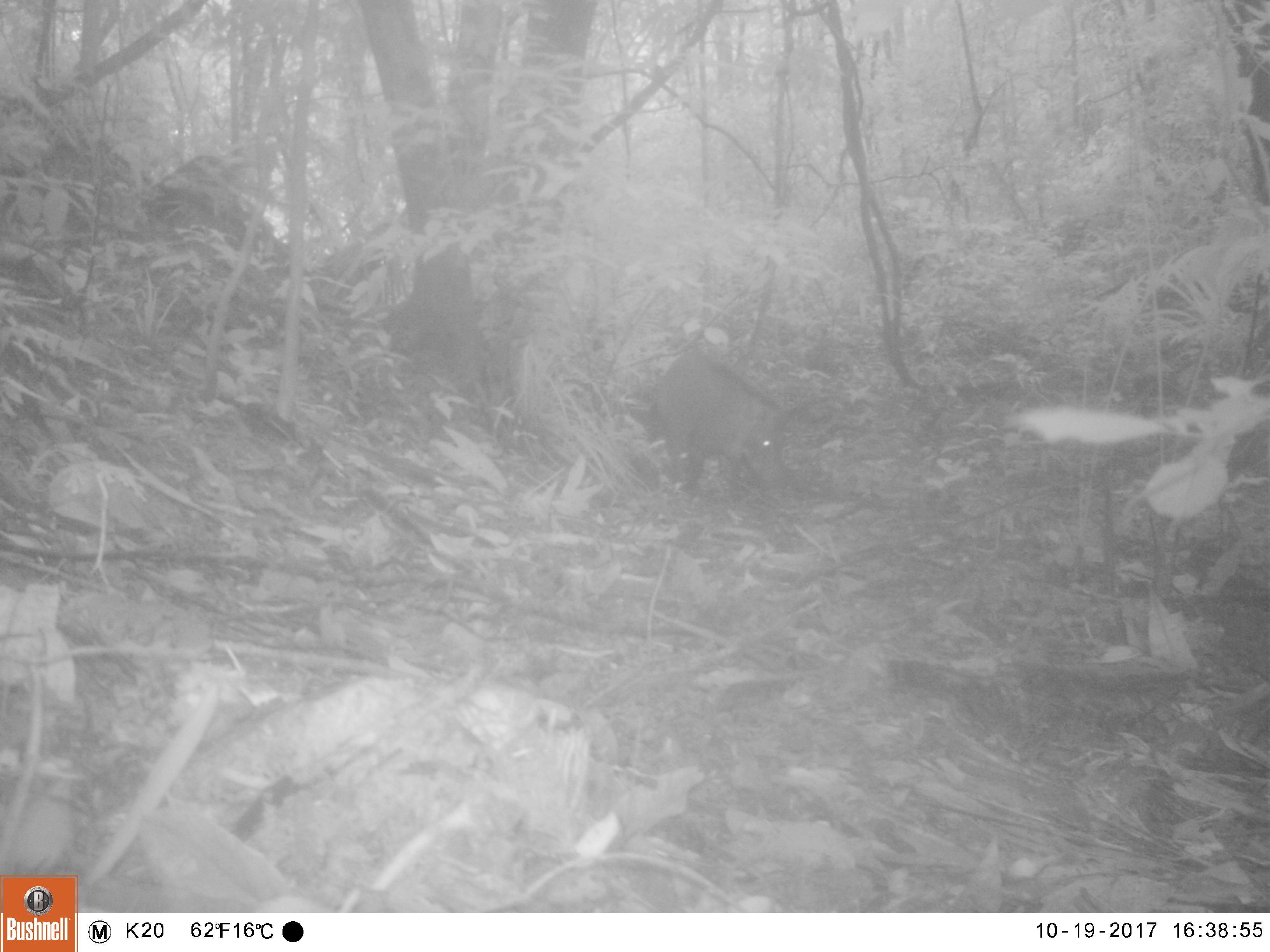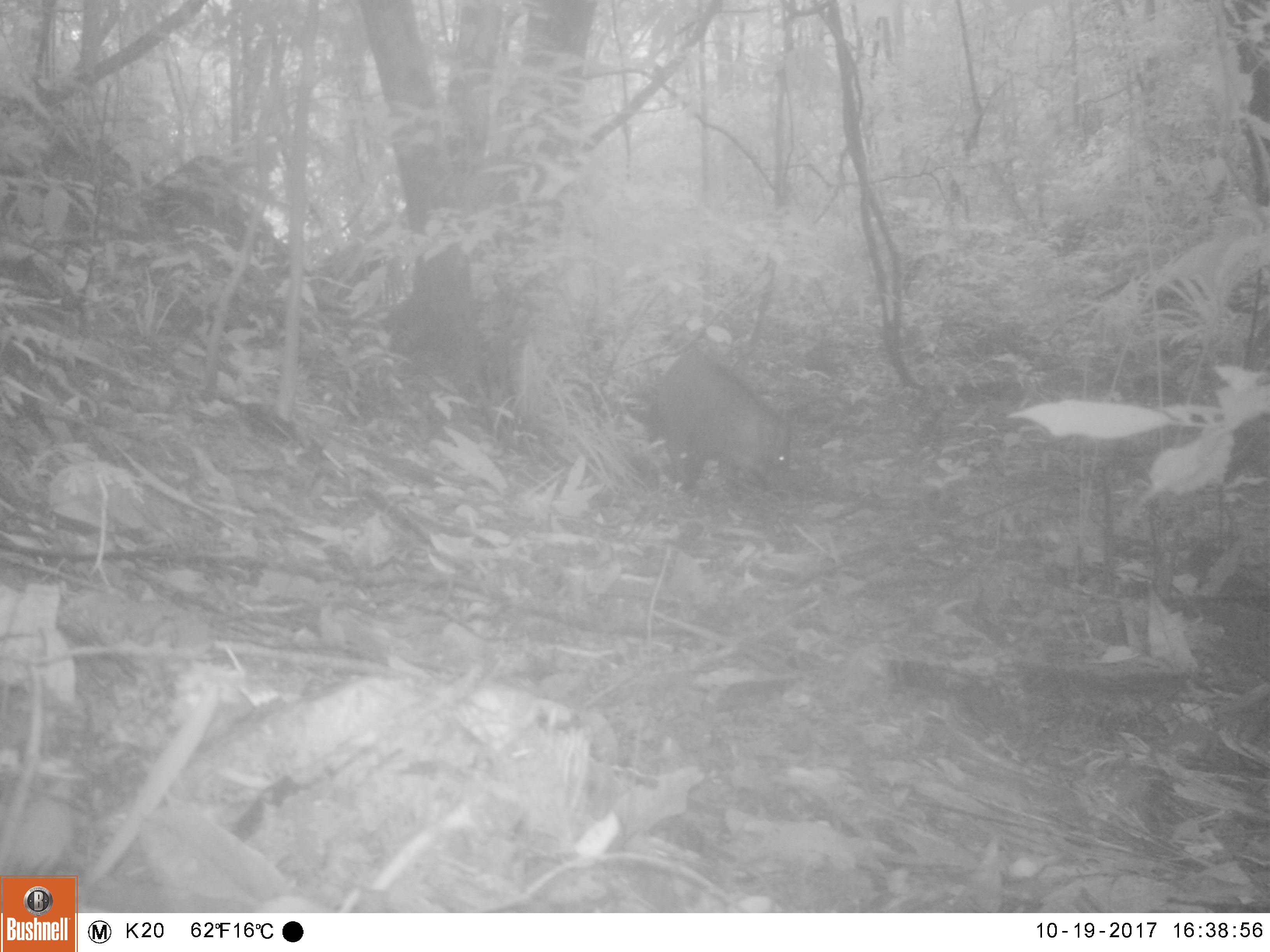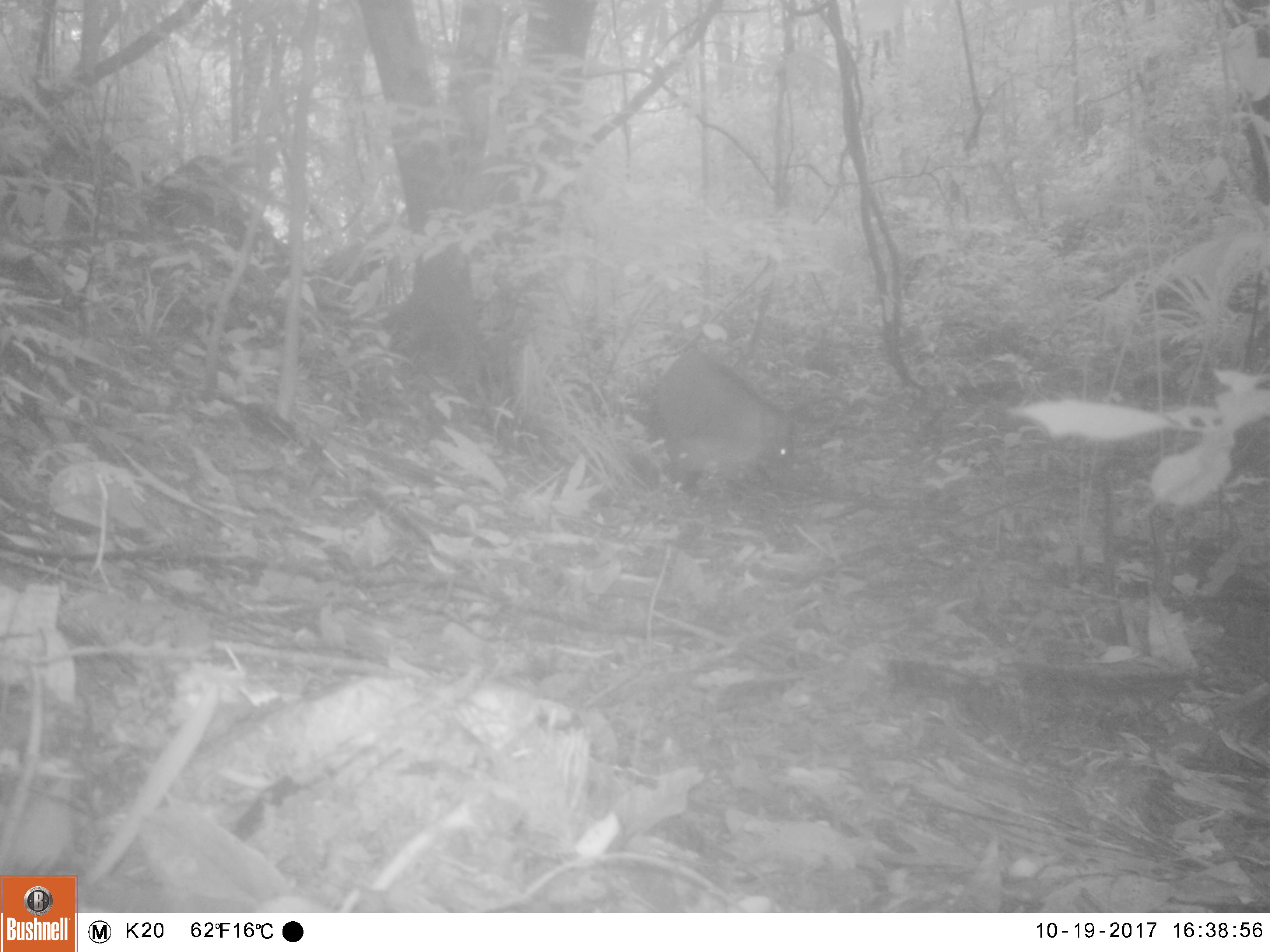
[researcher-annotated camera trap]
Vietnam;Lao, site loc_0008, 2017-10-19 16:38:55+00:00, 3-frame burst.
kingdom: Animalia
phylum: Chordata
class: Mammalia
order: Artiodactyla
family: Suidae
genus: Sus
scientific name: Sus scrofa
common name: eurasian wild pig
Eurasian wild pig (Sus scrofa). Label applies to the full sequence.